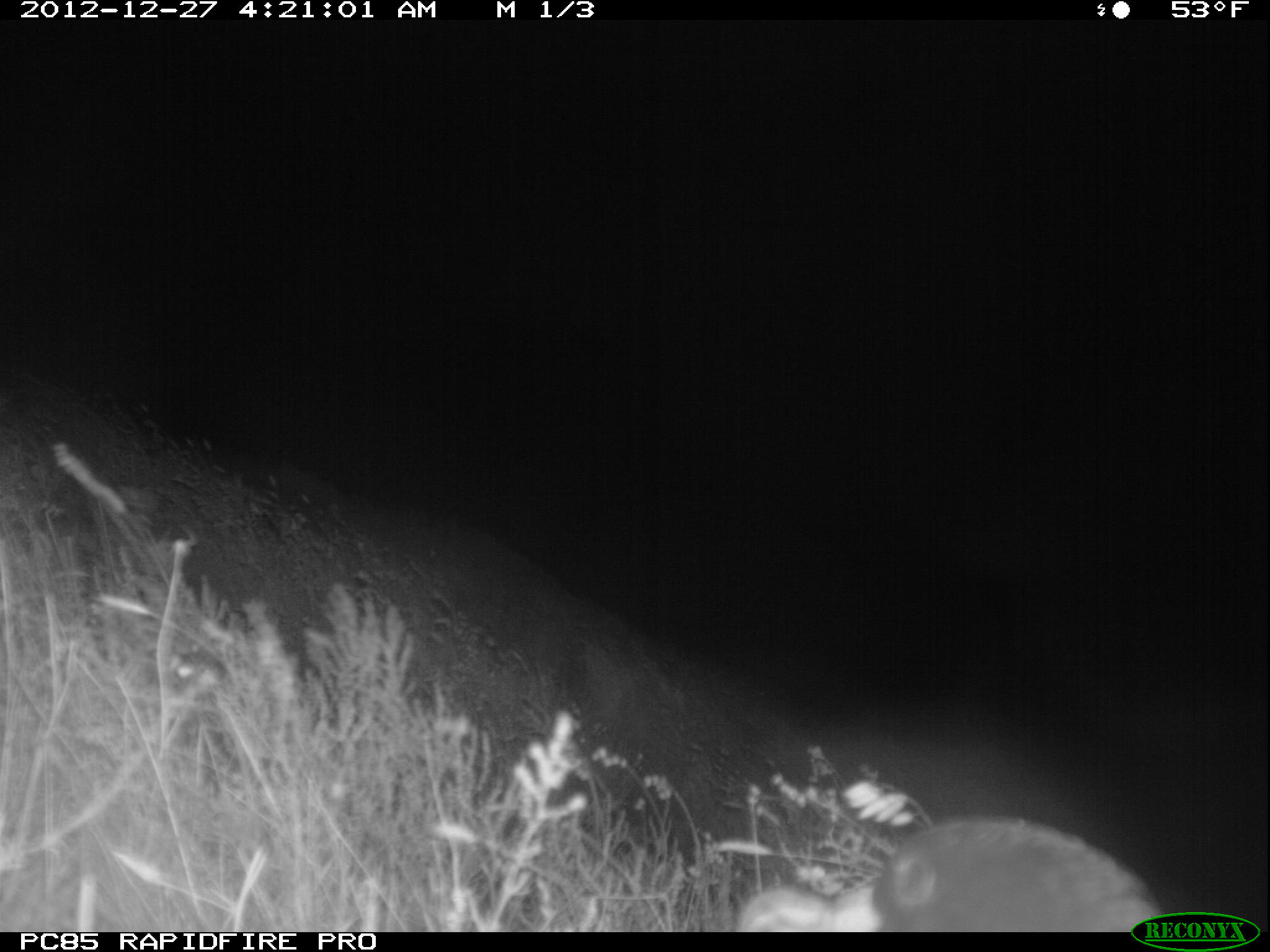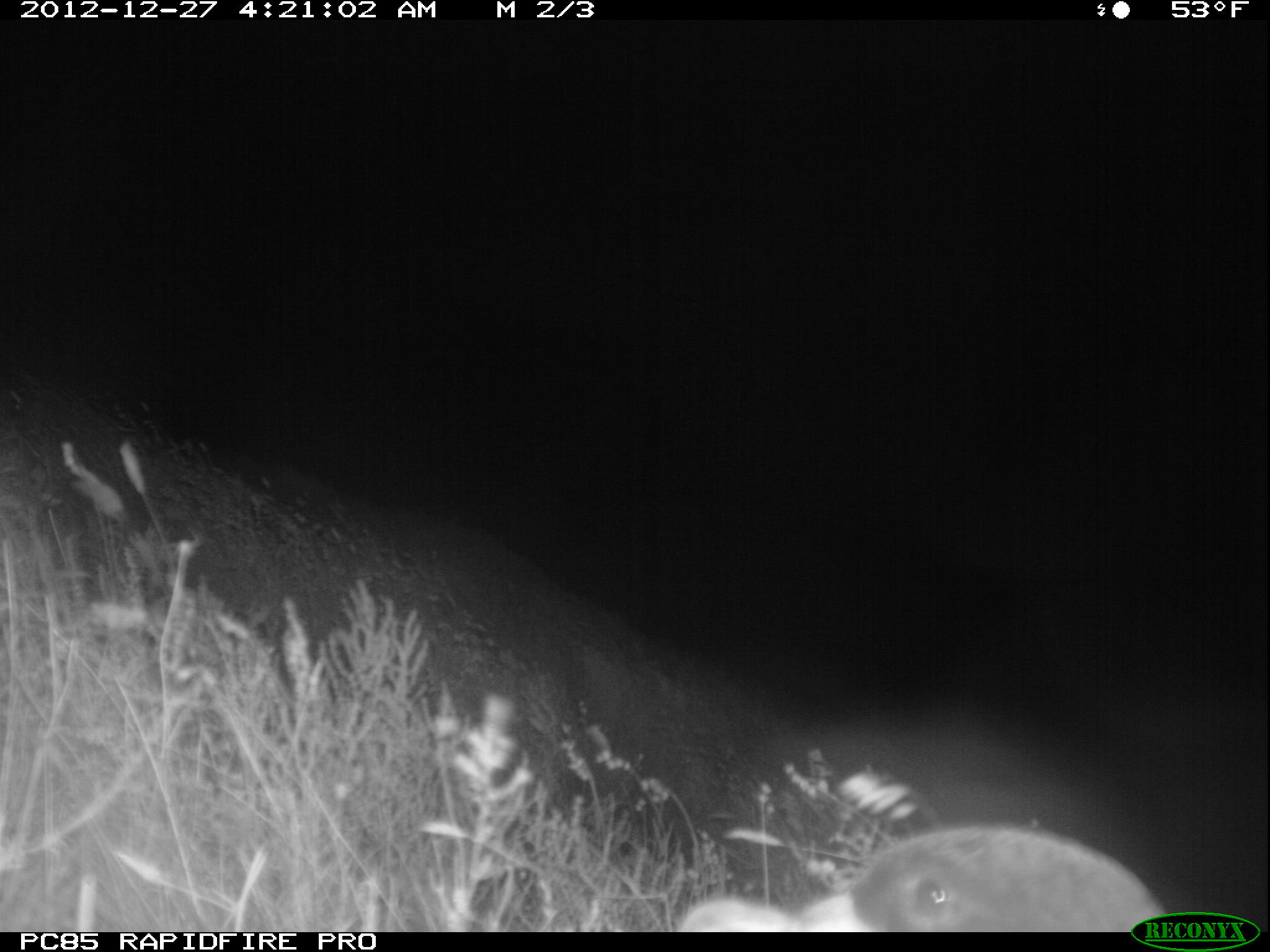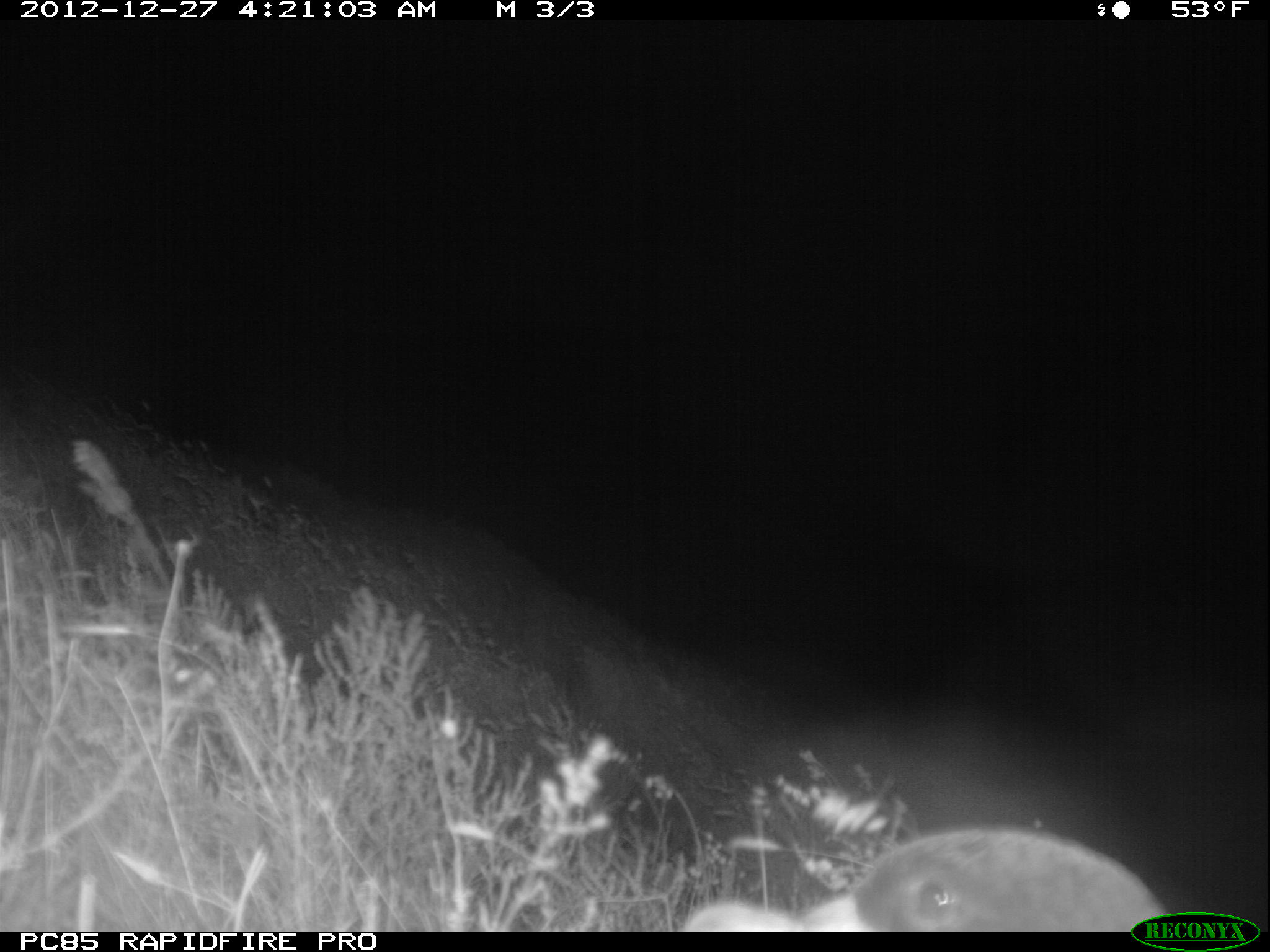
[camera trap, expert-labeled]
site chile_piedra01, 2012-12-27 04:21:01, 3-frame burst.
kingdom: Animalia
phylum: Chordata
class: Aves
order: Procellariiformes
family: Procellariidae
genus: Calonectris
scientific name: Calonectris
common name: shearwater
Shearwater (Calonectris).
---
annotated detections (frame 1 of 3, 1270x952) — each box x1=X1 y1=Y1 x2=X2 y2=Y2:
shearwater: x1=731 y1=817 x2=1163 y2=933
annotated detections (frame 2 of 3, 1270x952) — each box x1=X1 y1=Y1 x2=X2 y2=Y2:
shearwater: x1=667 y1=824 x2=1162 y2=935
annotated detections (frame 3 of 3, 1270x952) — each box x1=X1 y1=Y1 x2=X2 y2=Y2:
shearwater: x1=676 y1=824 x2=1163 y2=936